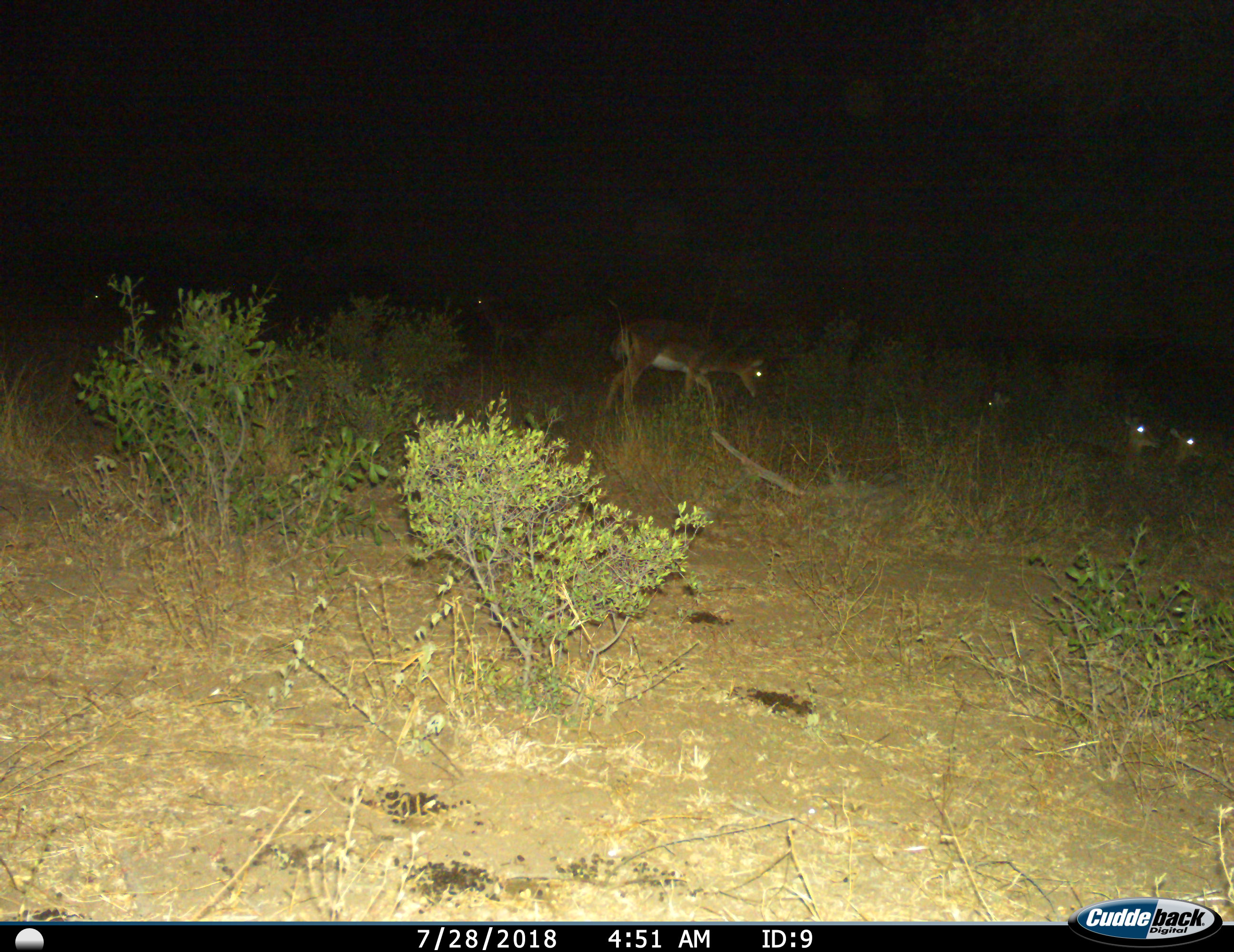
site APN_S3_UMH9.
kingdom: Animalia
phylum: Chordata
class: Mammalia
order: Artiodactyla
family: Bovidae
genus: Aepyceros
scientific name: Aepyceros melampus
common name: impala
Impala (Aepyceros melampus), count 6. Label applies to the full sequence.